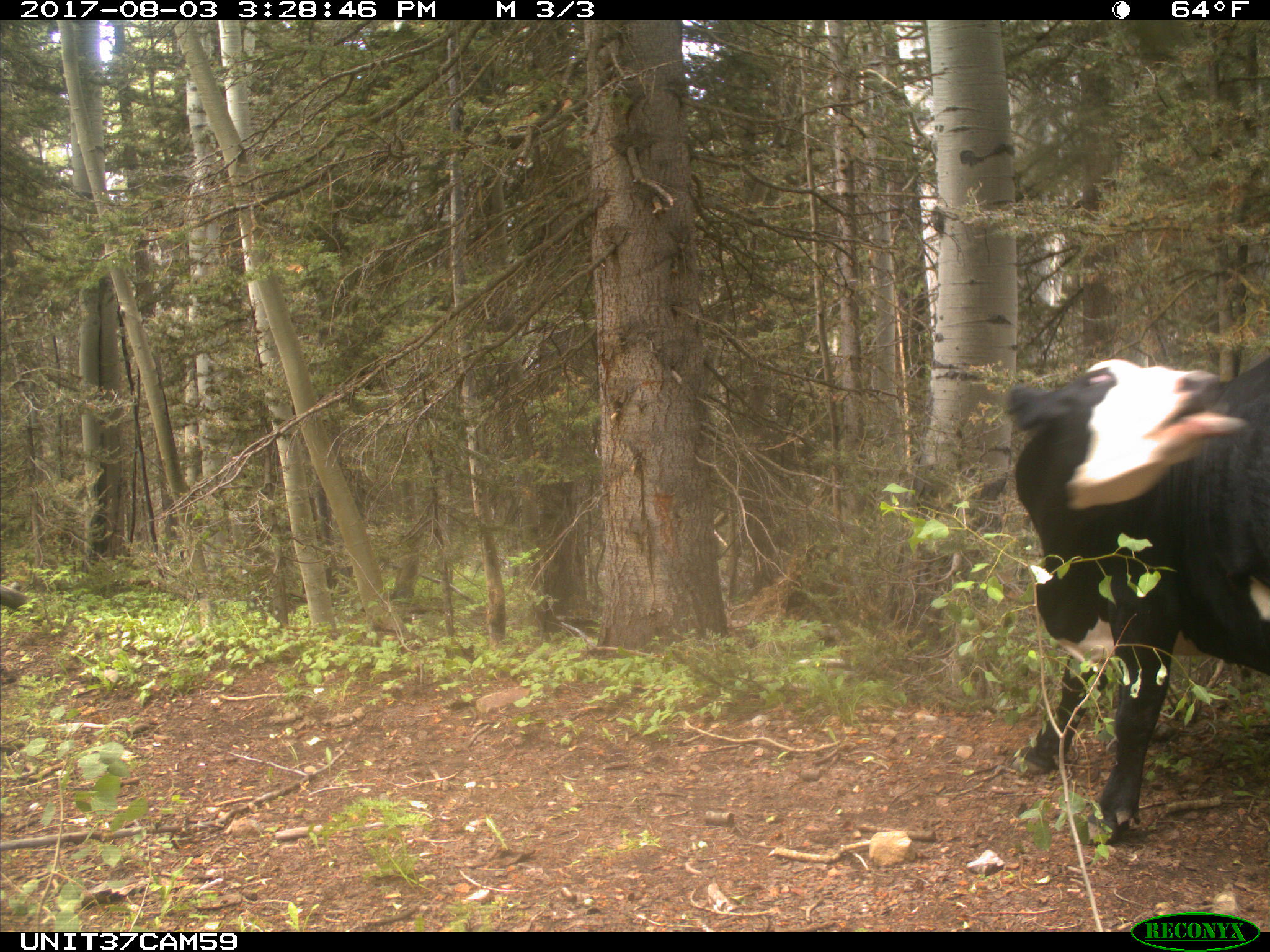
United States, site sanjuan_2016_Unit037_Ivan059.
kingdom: Animalia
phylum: Chordata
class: Mammalia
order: Artiodactyla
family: Bovidae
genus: Bos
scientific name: Bos taurus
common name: domestic cow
Bos taurus (domestic cow).